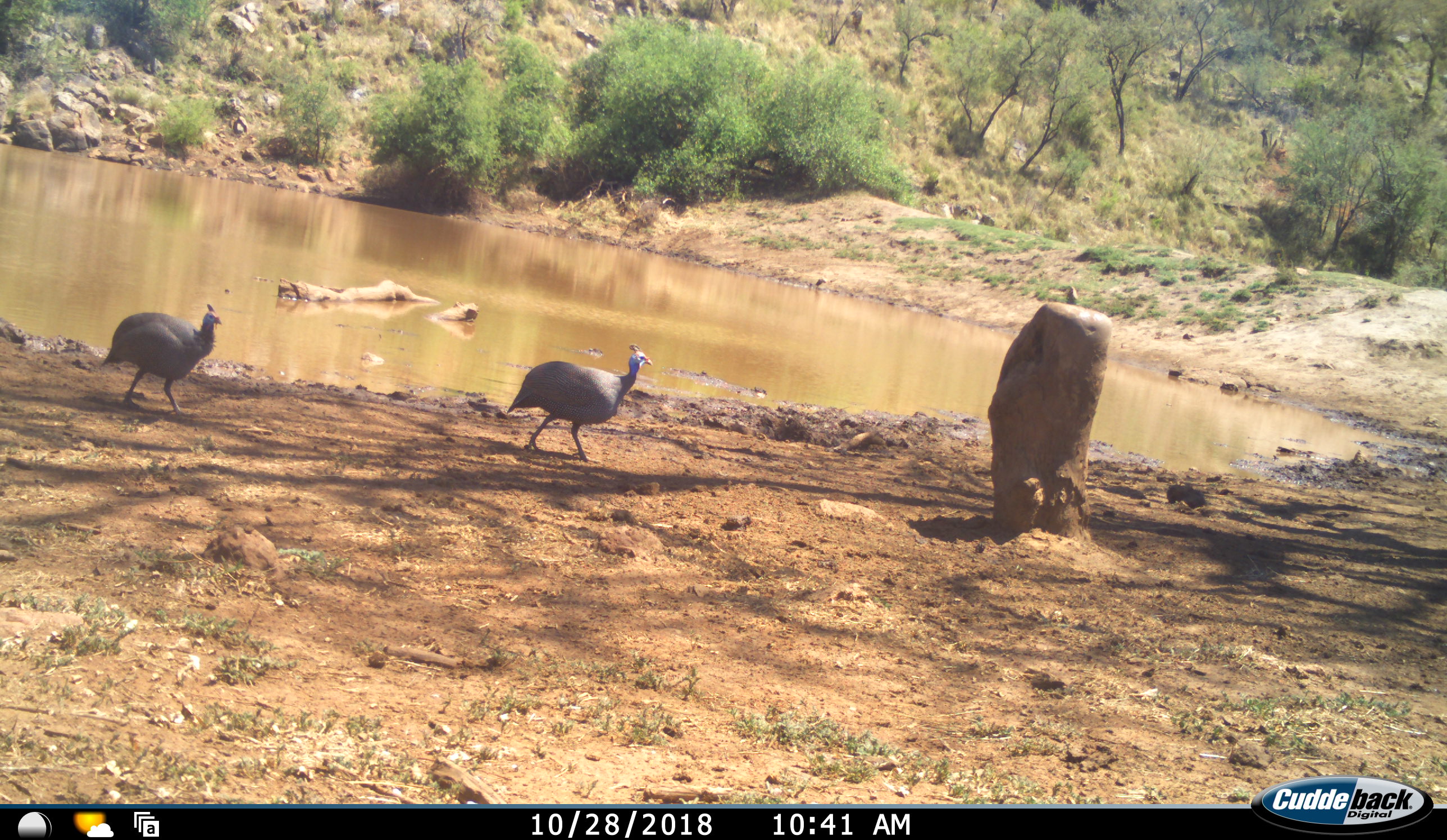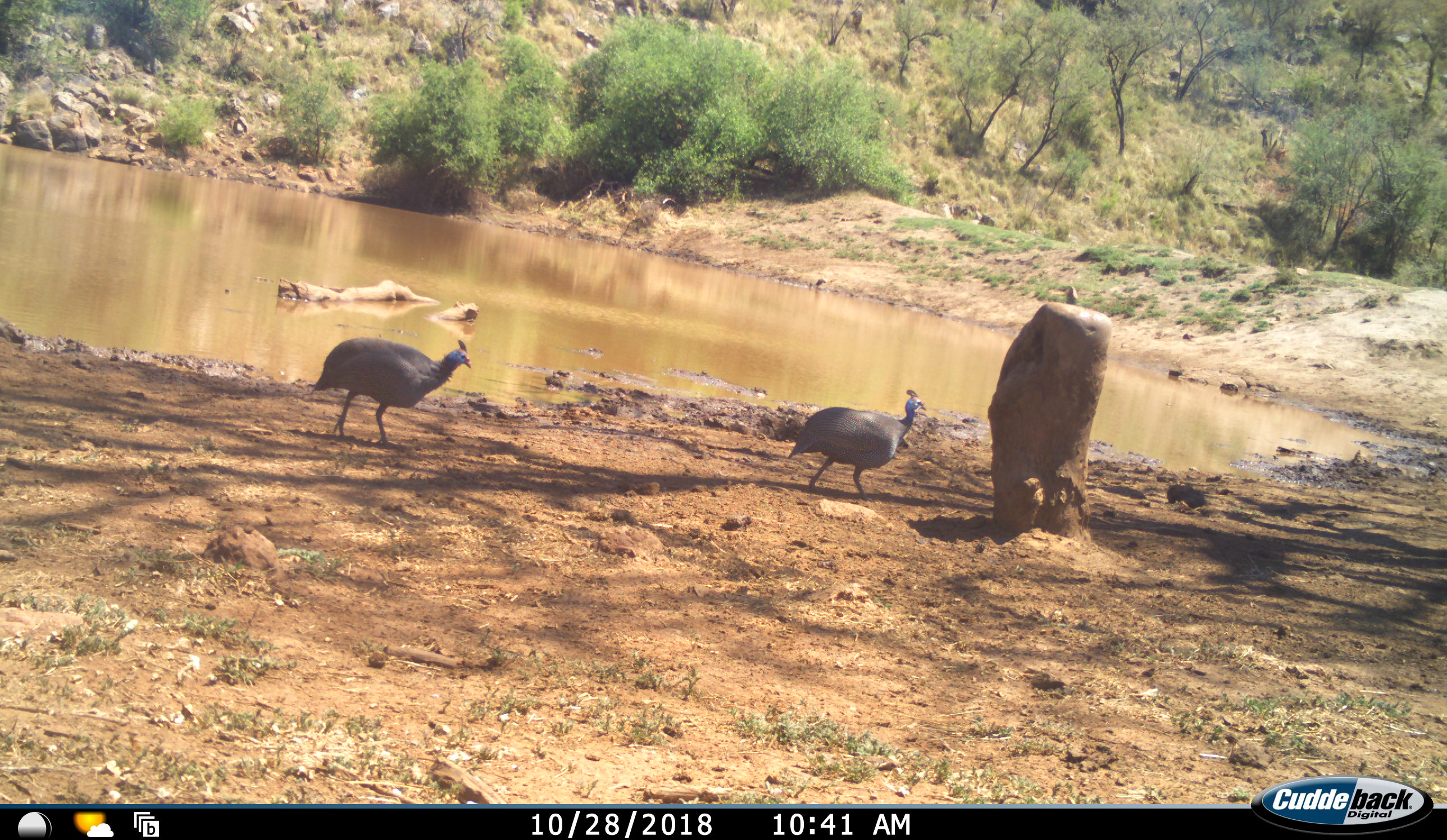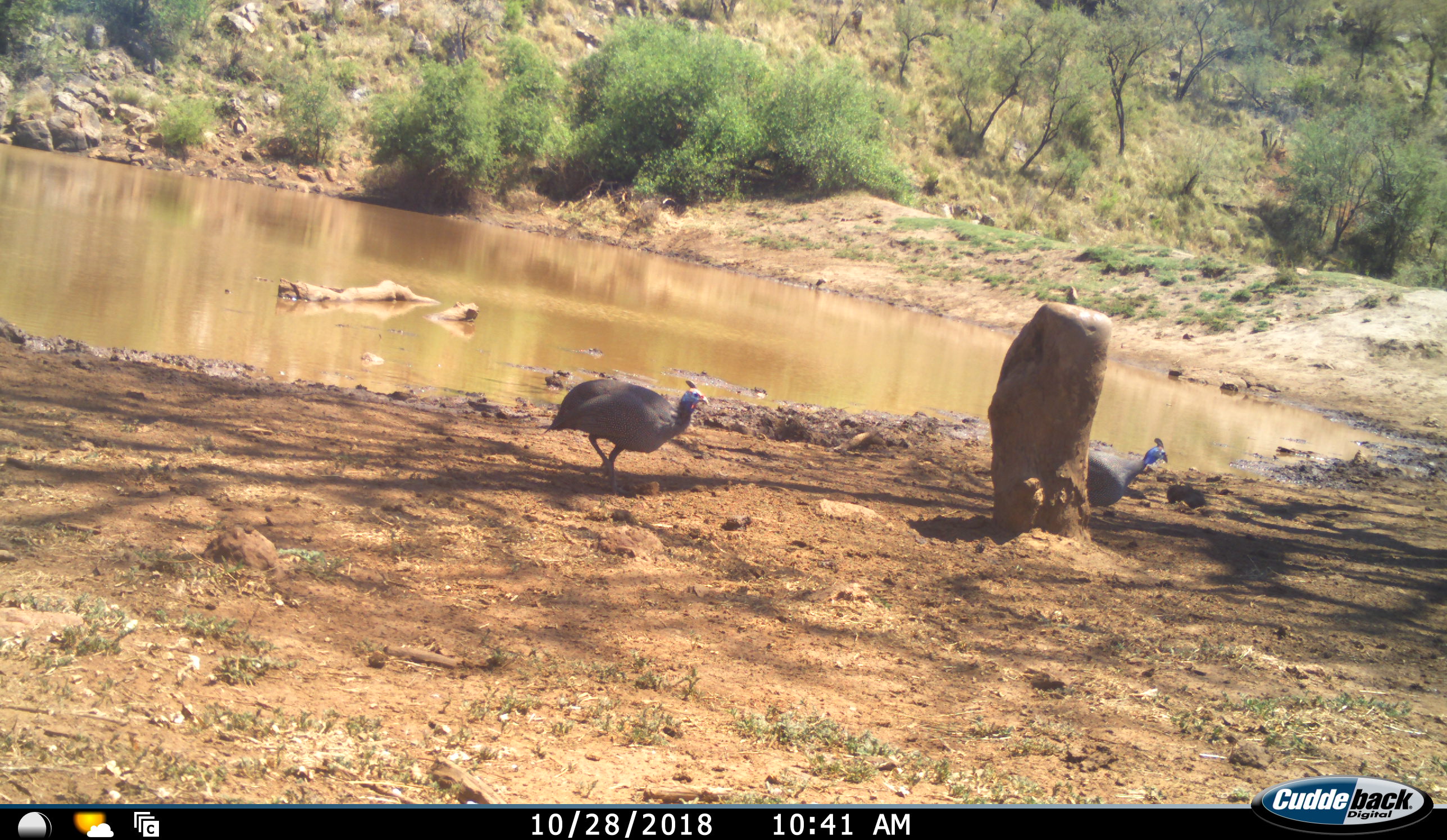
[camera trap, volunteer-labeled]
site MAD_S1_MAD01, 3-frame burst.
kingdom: Animalia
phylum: Chordata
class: Aves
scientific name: Aves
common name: bird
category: birdother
Birdother (bird) (Aves), count 2. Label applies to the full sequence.